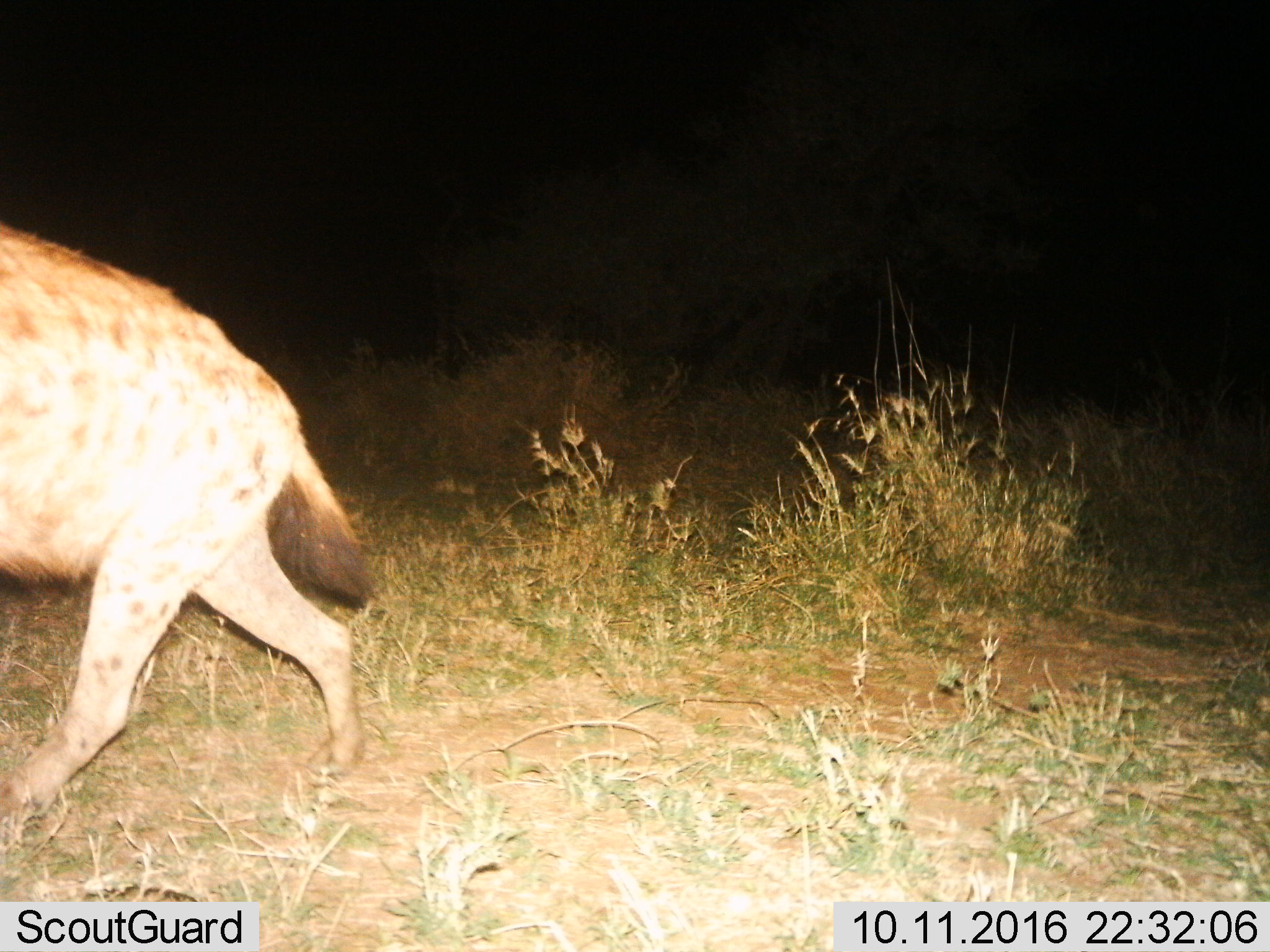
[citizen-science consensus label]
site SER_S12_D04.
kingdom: Animalia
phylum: Chordata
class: Mammalia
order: Carnivora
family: Hyaenidae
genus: Crocuta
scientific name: Crocuta crocuta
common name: spotted hyena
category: hyenaspotted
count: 1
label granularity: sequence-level